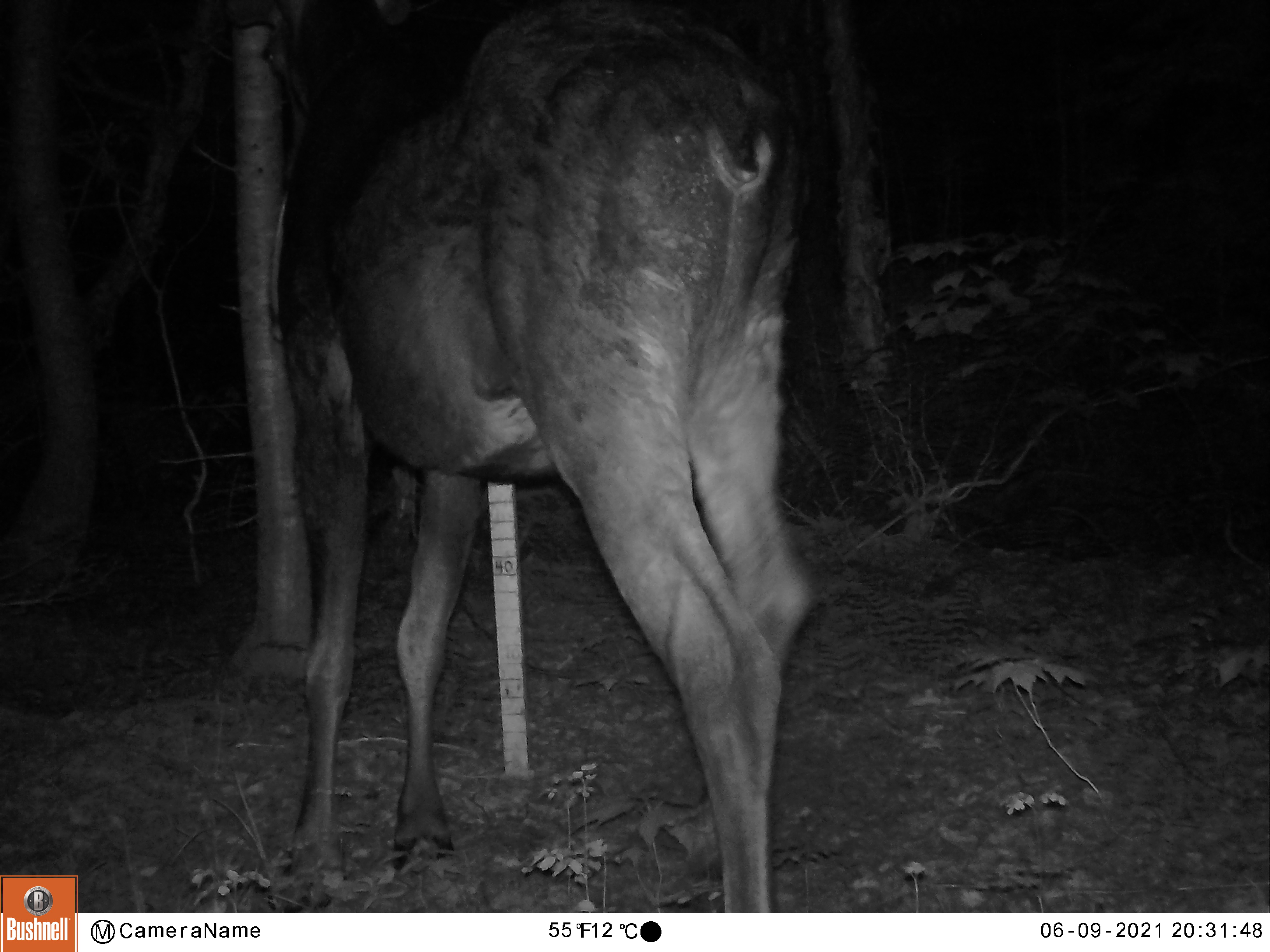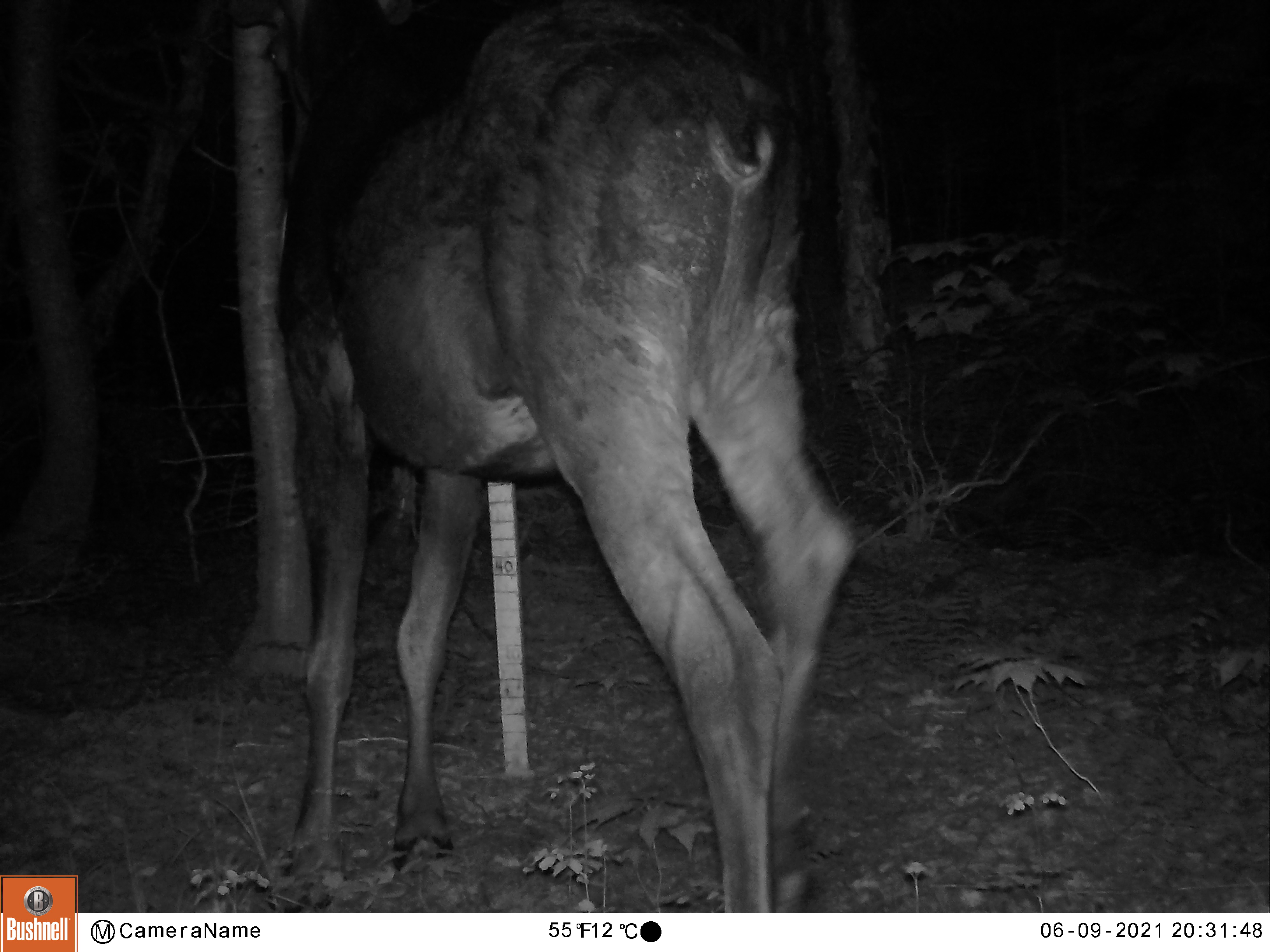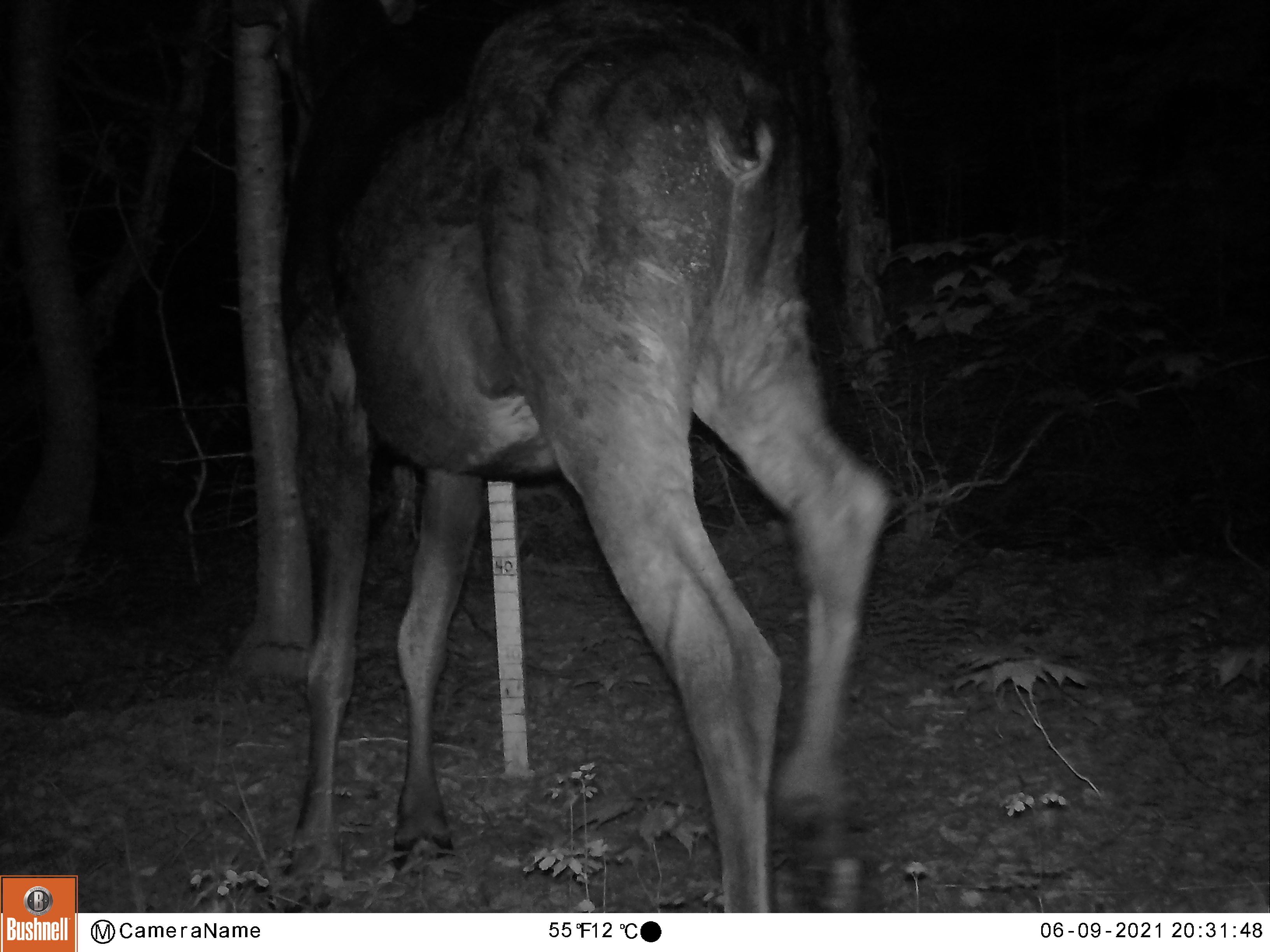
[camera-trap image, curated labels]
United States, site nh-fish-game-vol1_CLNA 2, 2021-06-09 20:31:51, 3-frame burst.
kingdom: Animalia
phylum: Chordata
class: Mammalia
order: Artiodactyla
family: Cervidae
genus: Alces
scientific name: Alces alces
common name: moose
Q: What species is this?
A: Moose (Alces alces).